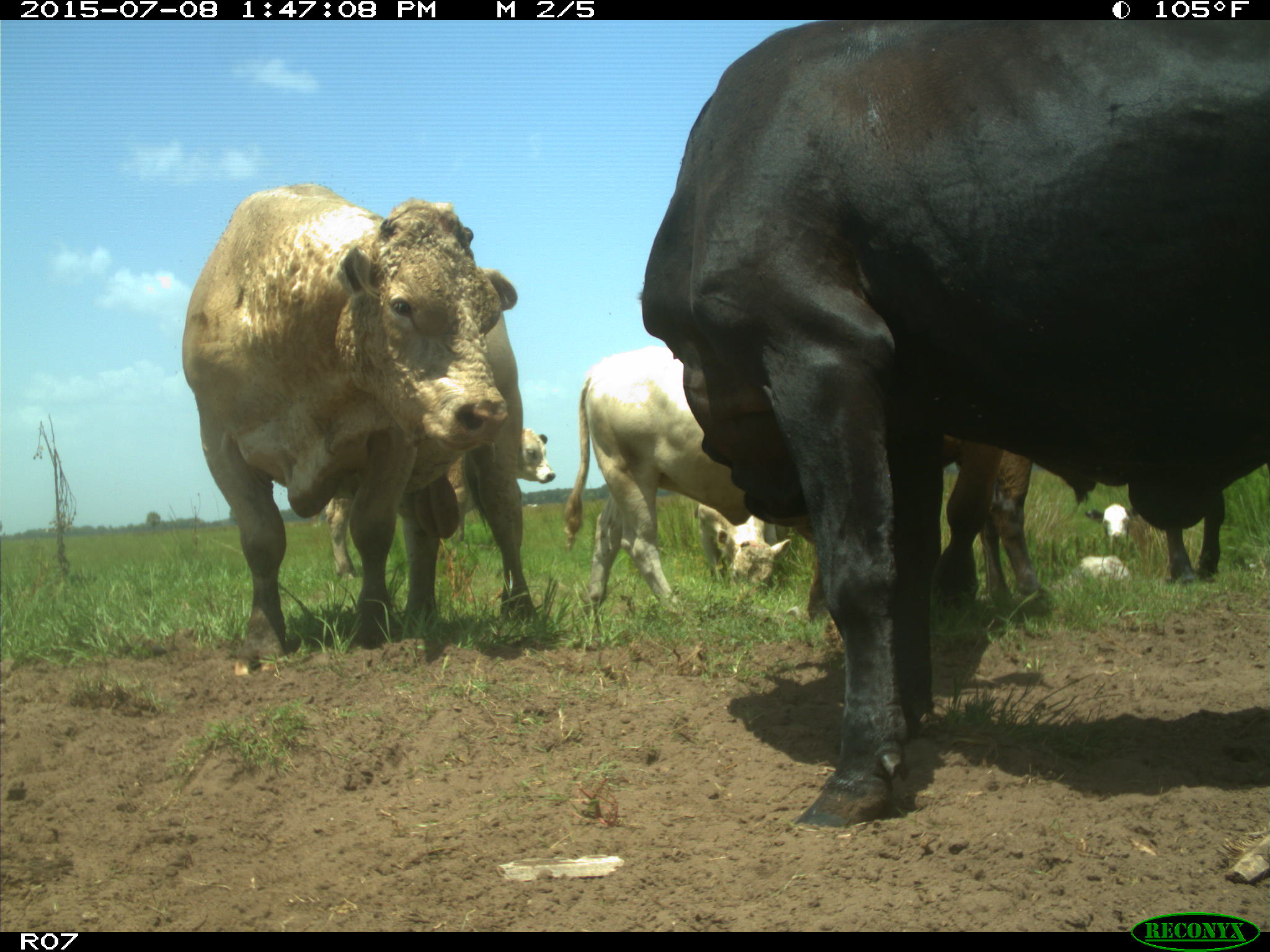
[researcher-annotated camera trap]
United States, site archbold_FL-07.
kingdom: Animalia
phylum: Chordata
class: Mammalia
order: Artiodactyla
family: Bovidae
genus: Bos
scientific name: Bos taurus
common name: domestic cow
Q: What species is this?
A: Bos taurus (domestic cow).